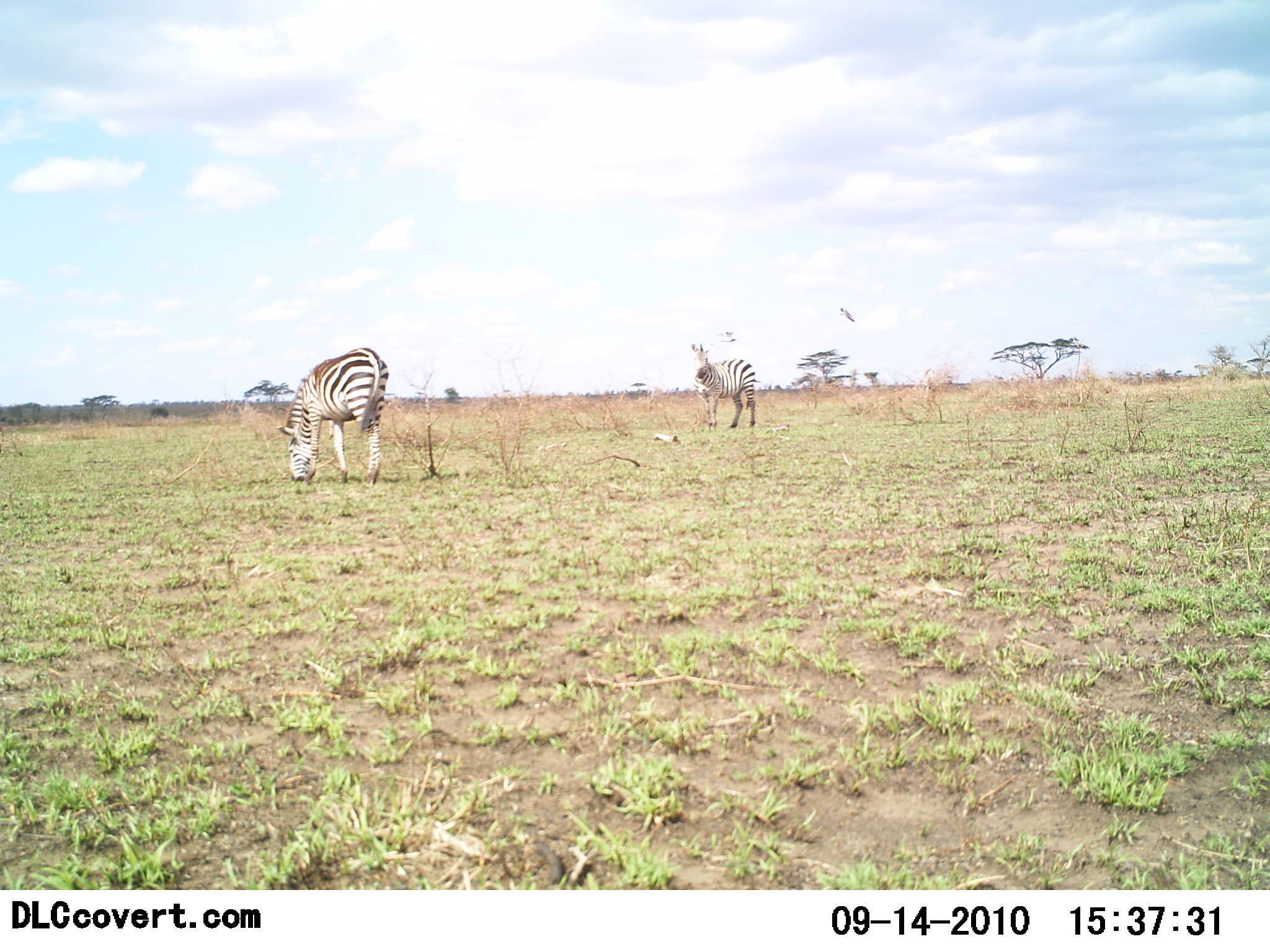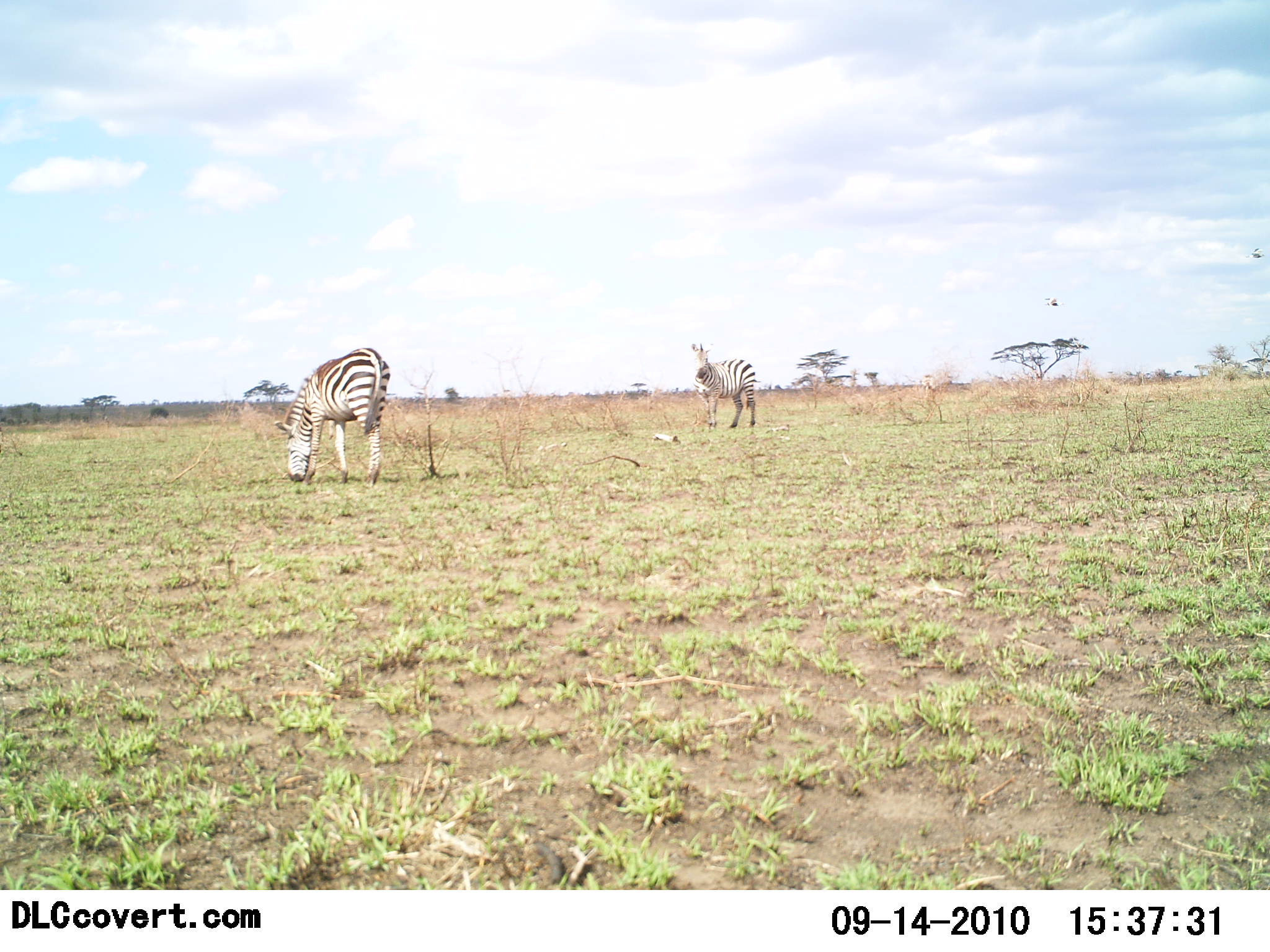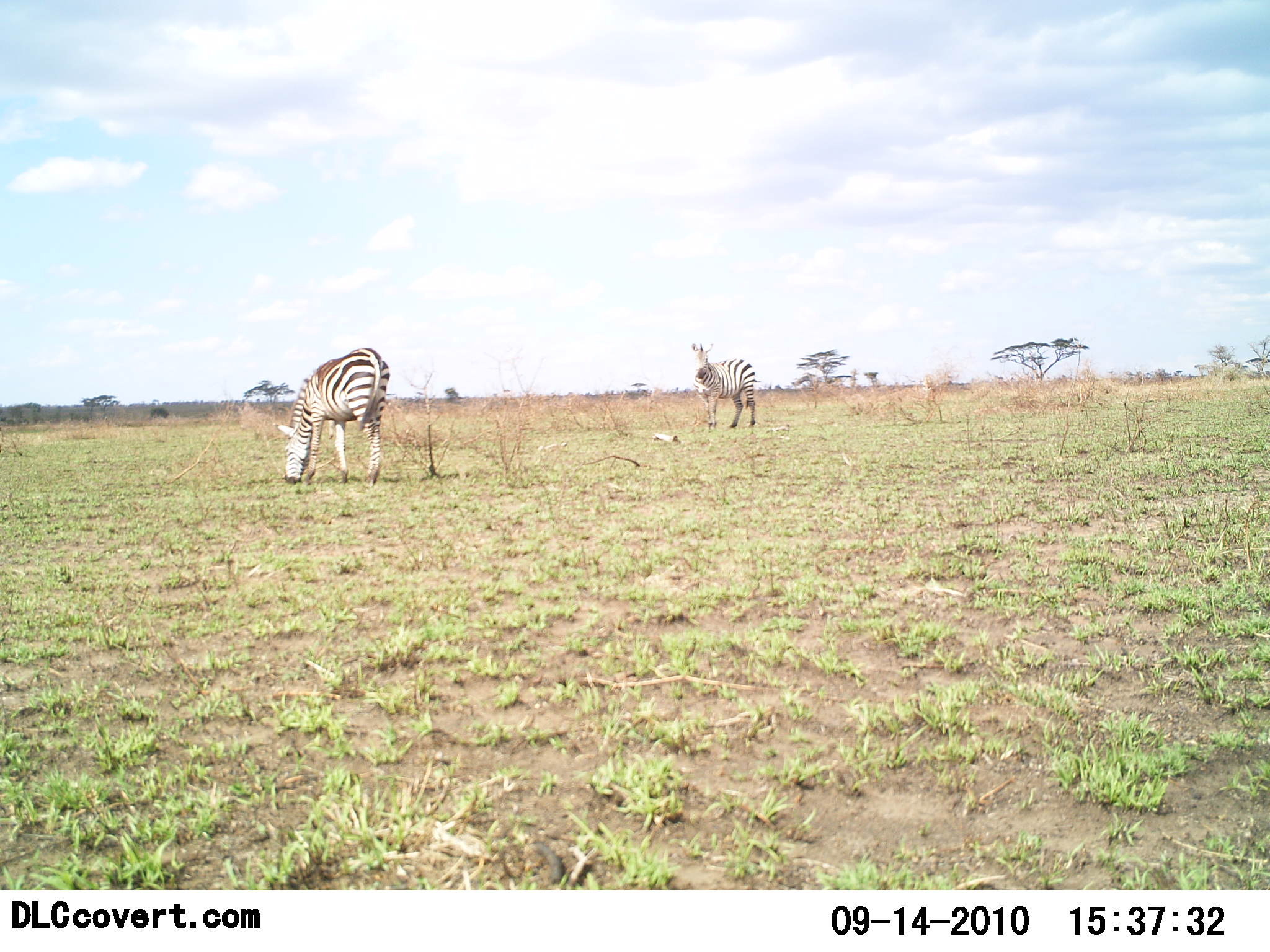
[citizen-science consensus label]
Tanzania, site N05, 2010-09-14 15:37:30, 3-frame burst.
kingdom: Animalia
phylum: Chordata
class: Mammalia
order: Perissodactyla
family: Equidae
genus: Equus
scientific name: Equus quagga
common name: plains zebra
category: zebra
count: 2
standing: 75%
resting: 6%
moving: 0%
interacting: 0%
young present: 0%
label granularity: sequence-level